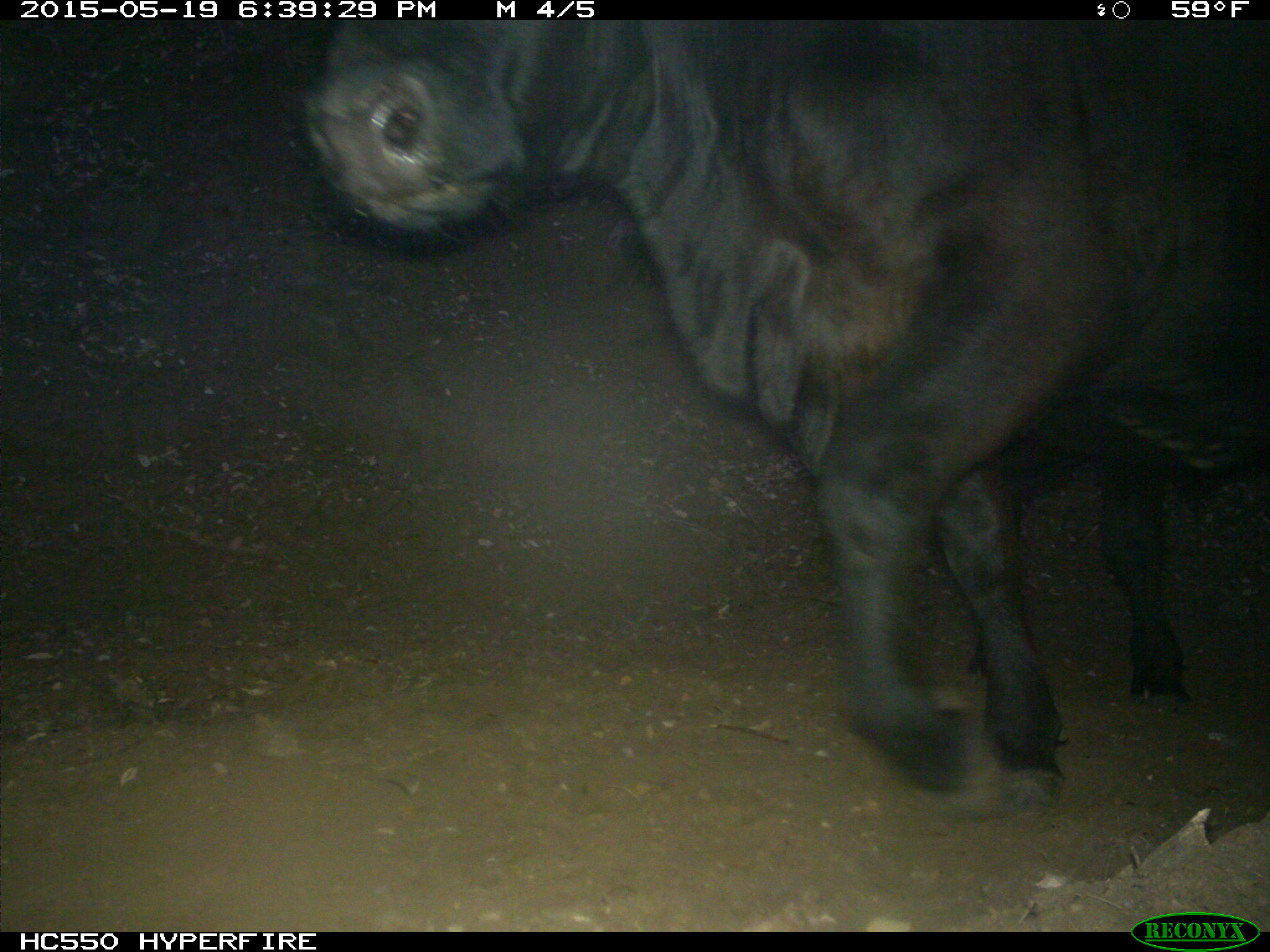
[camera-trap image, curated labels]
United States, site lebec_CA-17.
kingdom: Animalia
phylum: Chordata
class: Mammalia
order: Artiodactyla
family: Bovidae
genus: Bos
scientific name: Bos taurus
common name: domestic cow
Bos taurus (domestic cow).